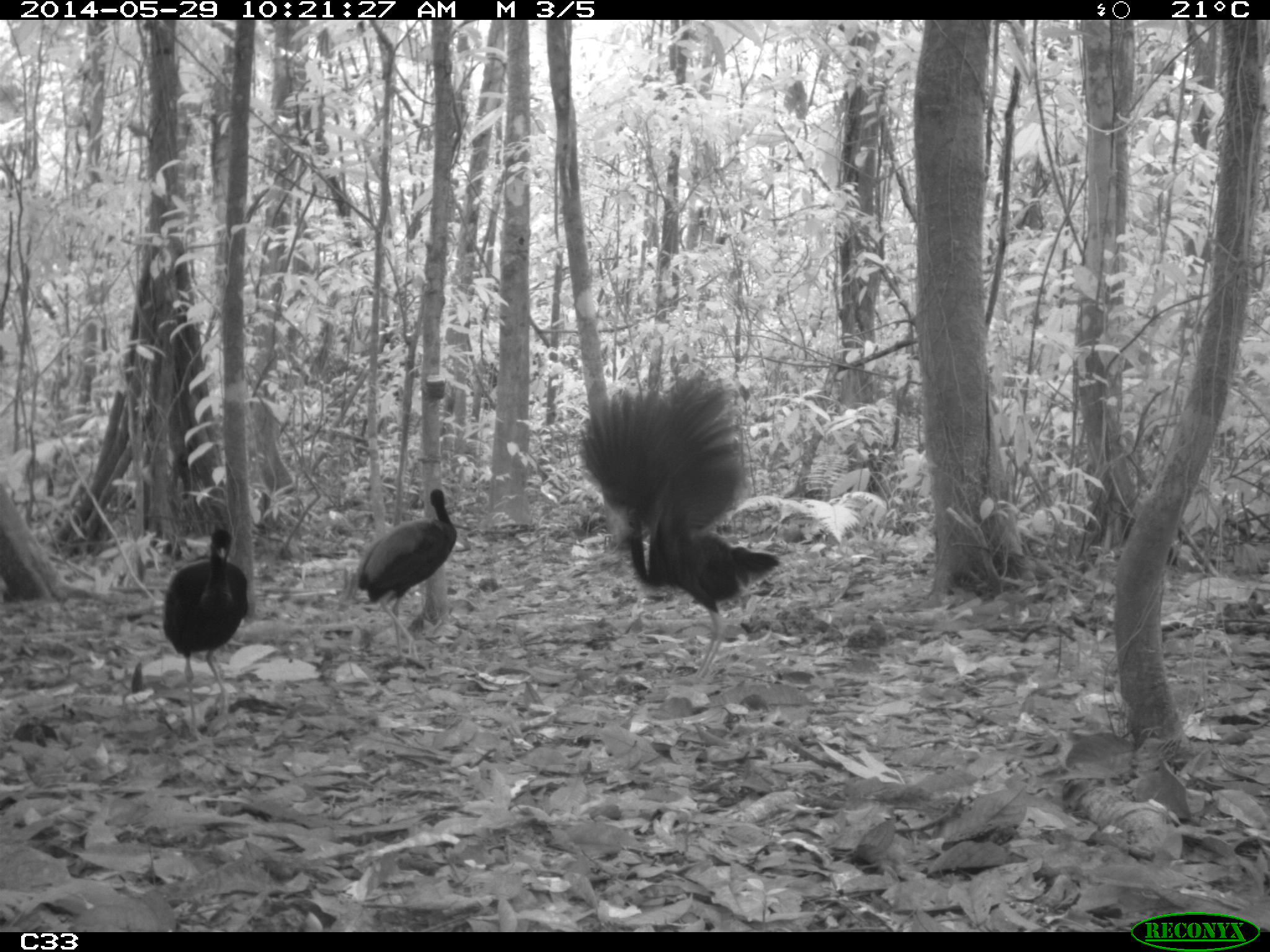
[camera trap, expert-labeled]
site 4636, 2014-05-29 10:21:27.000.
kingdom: Animalia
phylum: Chordata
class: Aves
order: Gruiformes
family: Psophiidae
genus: Psophia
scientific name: Psophia crepitans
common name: gray-winged trumpeter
Psophia crepitans (gray-winged trumpeter), count 5, age adult.